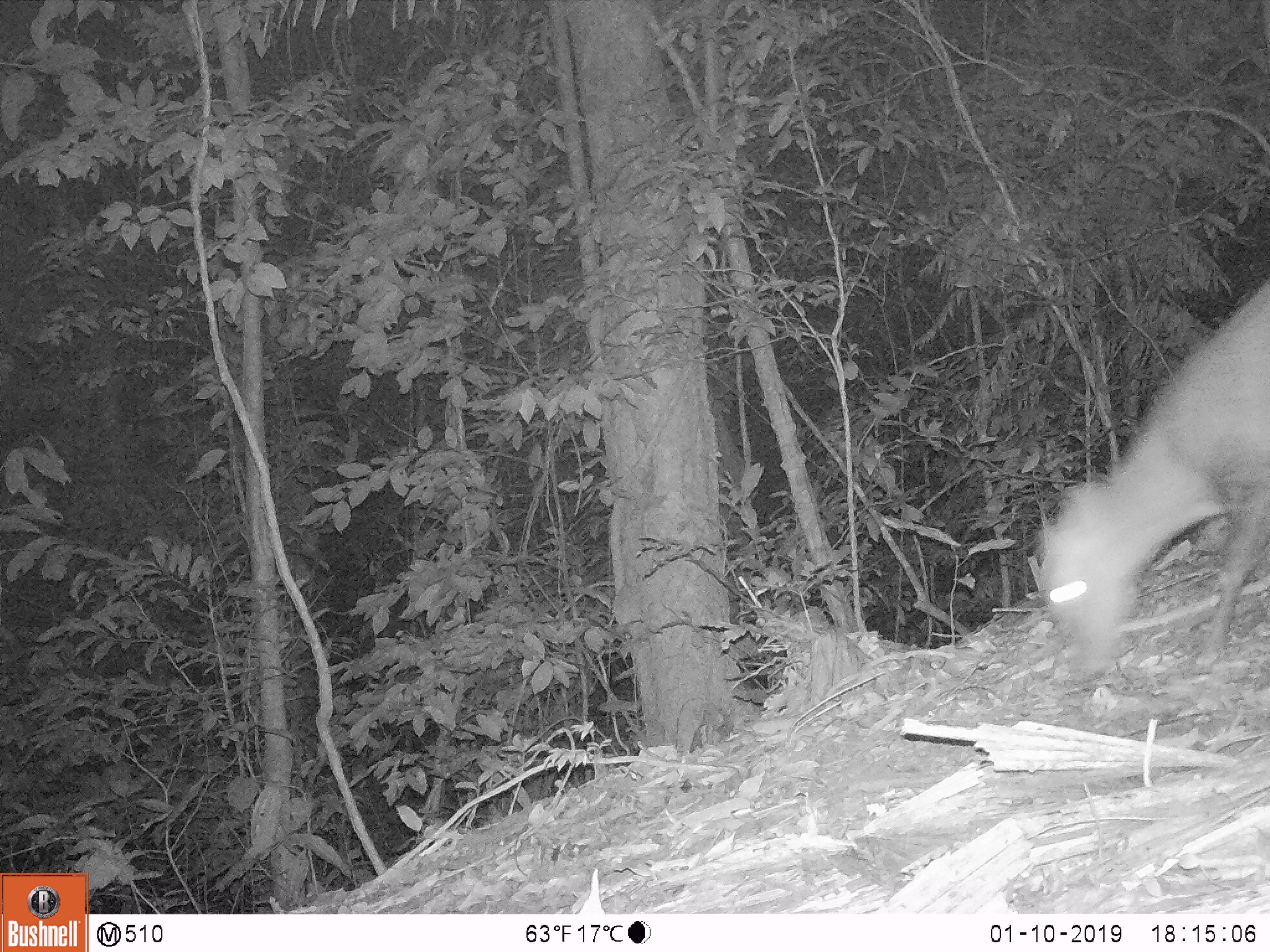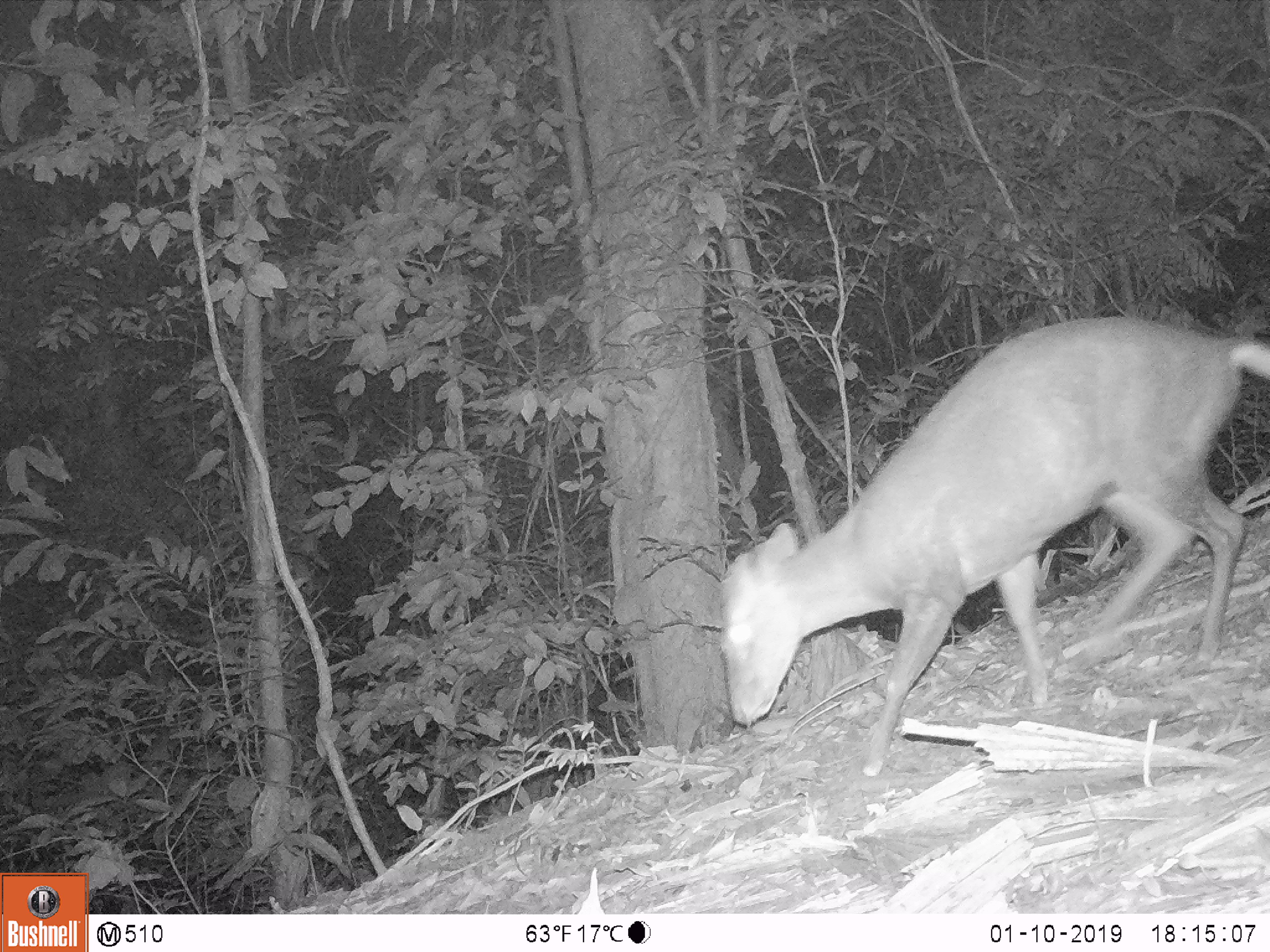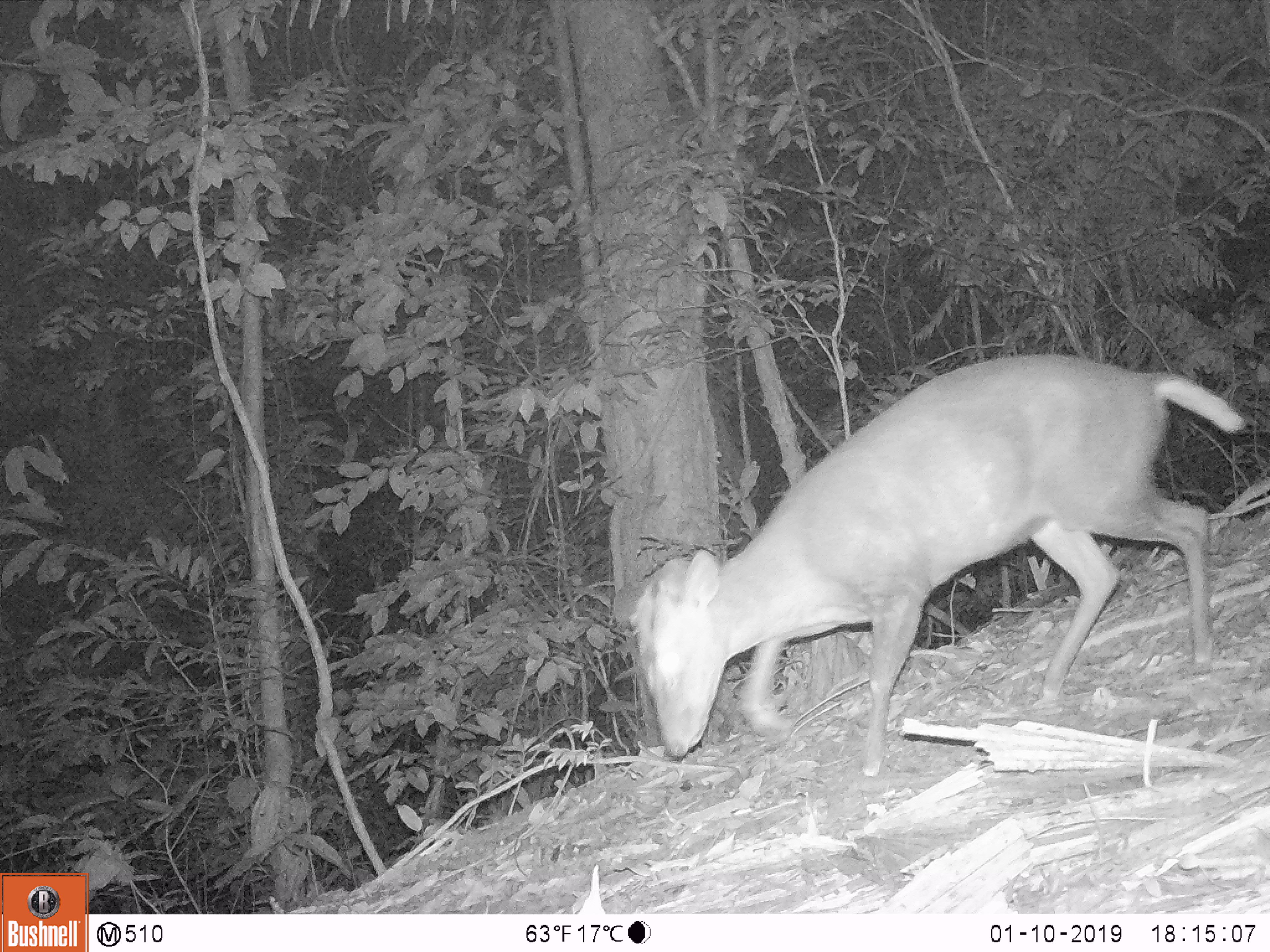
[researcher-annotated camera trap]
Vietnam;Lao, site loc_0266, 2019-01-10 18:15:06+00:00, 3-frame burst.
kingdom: Animalia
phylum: Chordata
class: Mammalia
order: Artiodactyla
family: Cervidae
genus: Muntiacus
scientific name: Muntiacus rooseveltorum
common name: roosevelt's muntjac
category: roosevelts muntjac group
Roosevelts muntjac group (roosevelt's muntjac) (Muntiacus rooseveltorum). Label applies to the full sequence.